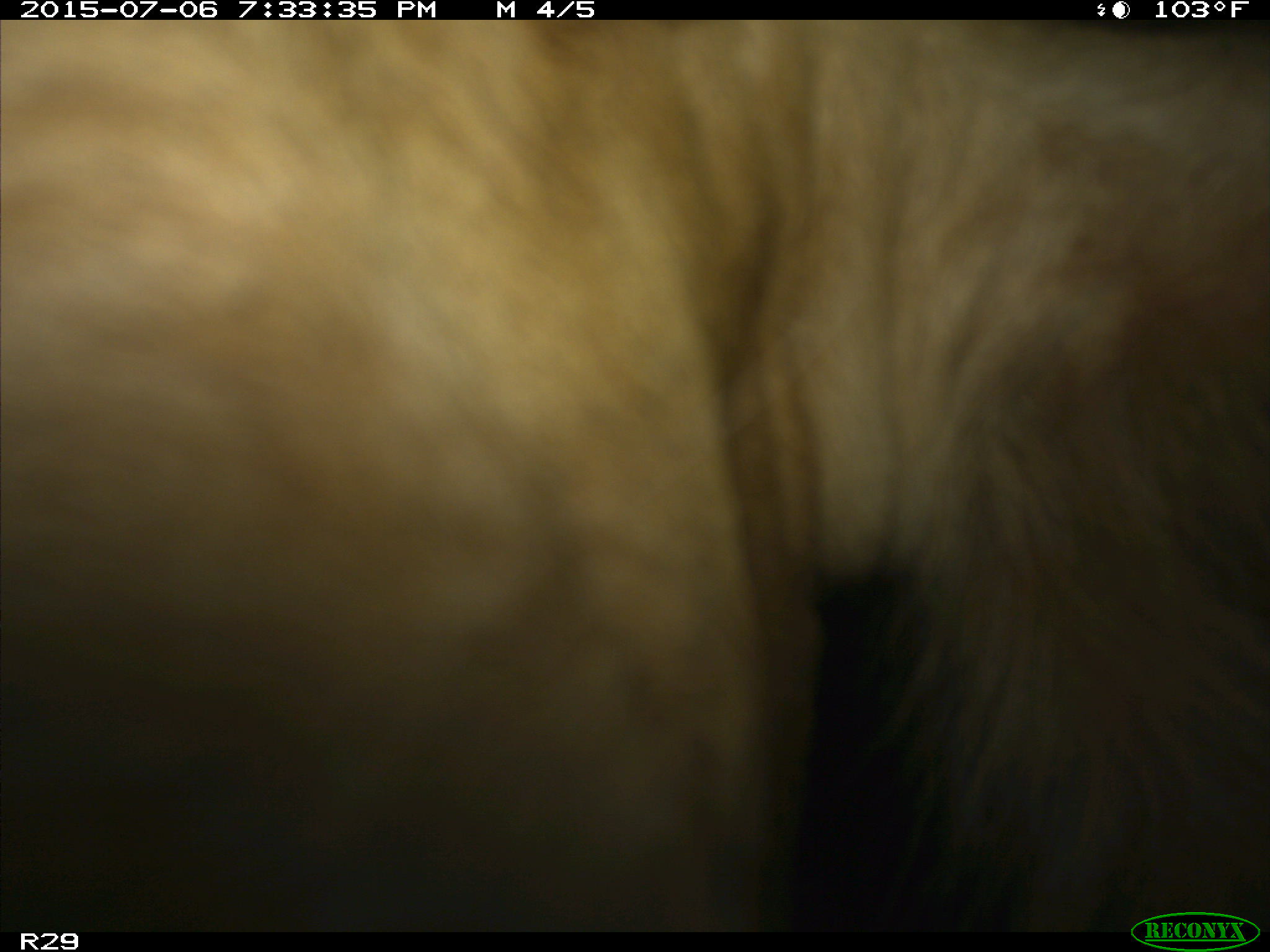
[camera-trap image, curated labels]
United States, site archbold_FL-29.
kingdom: Animalia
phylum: Chordata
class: Mammalia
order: Artiodactyla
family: Bovidae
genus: Bos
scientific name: Bos taurus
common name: domestic cow